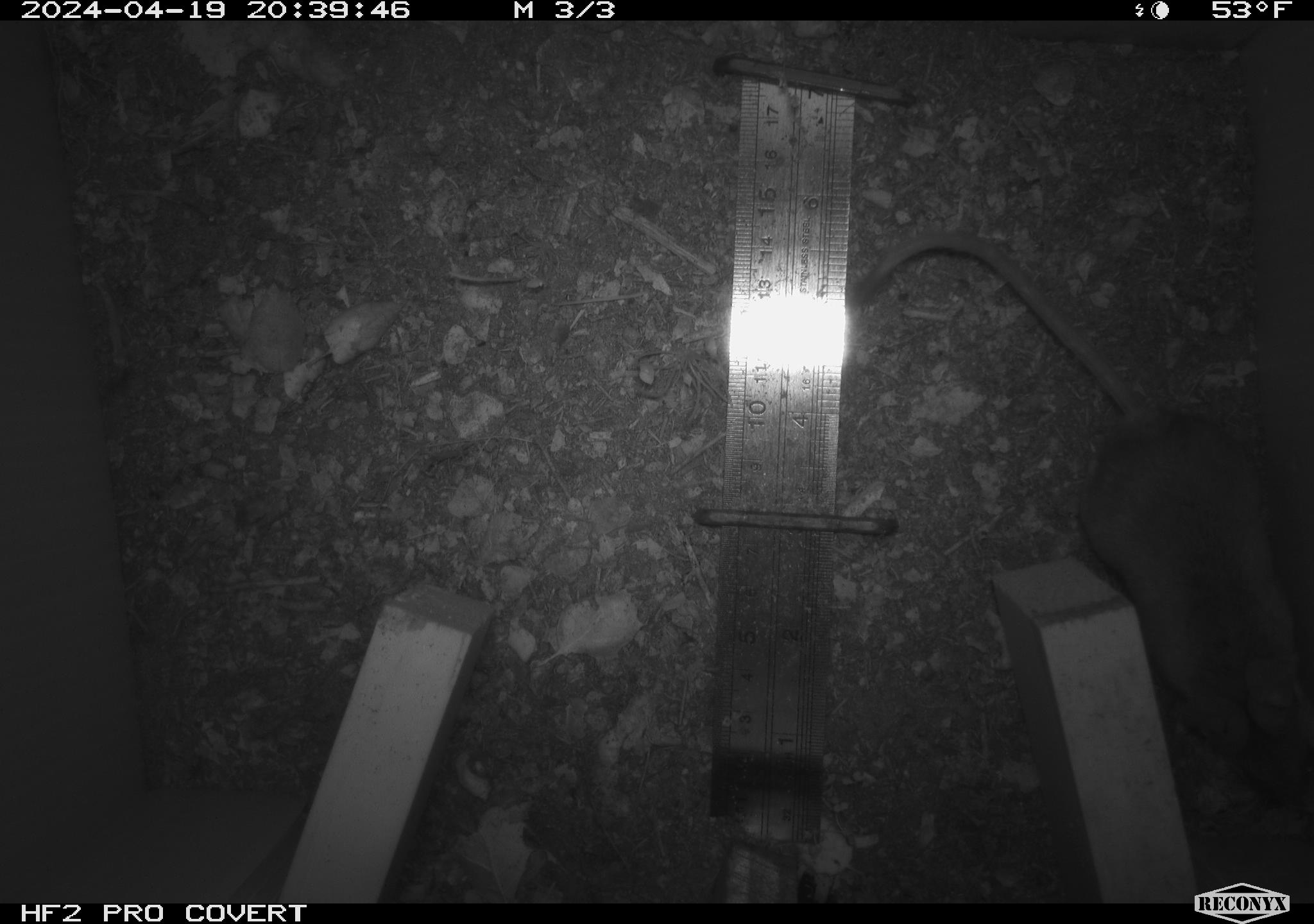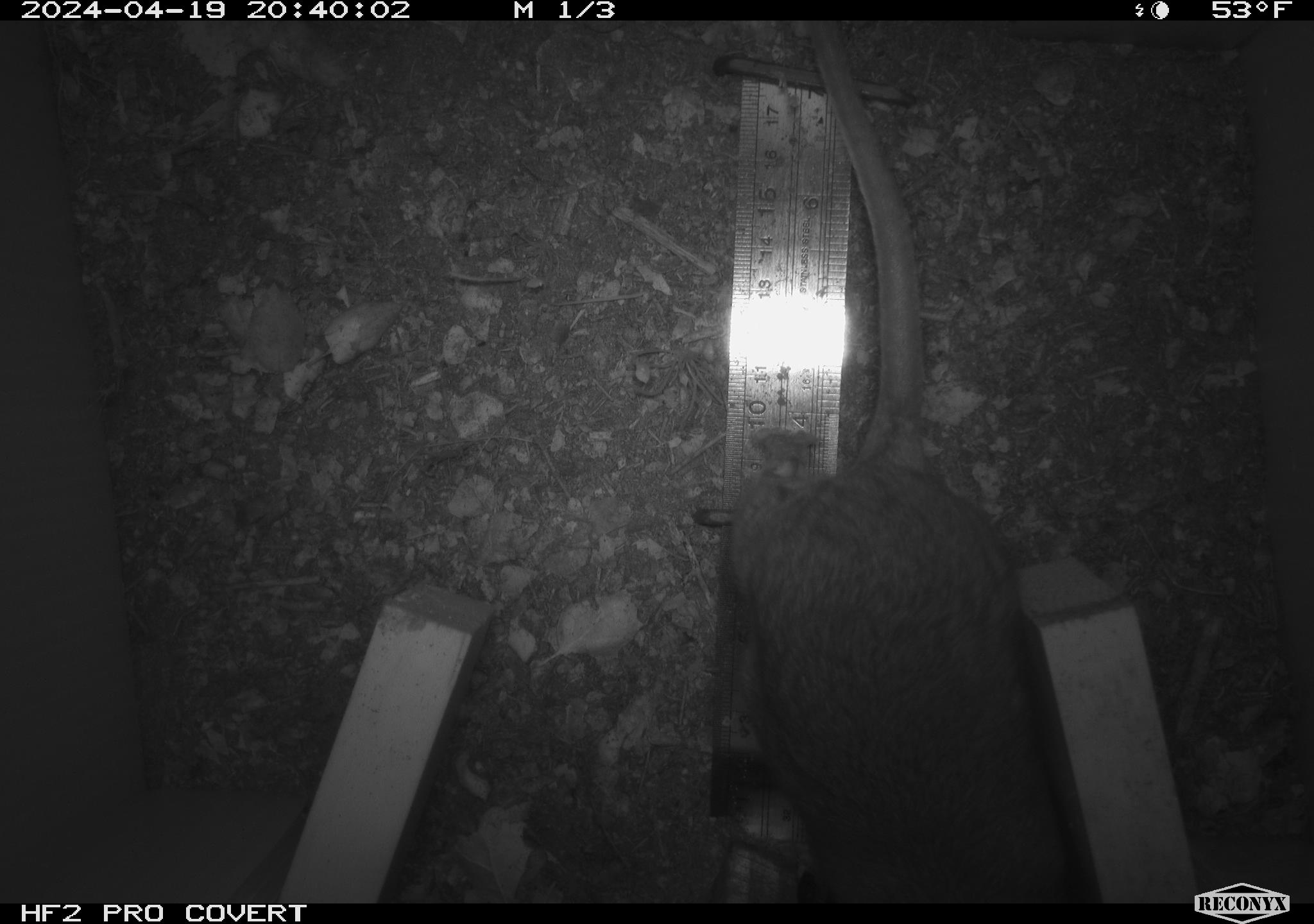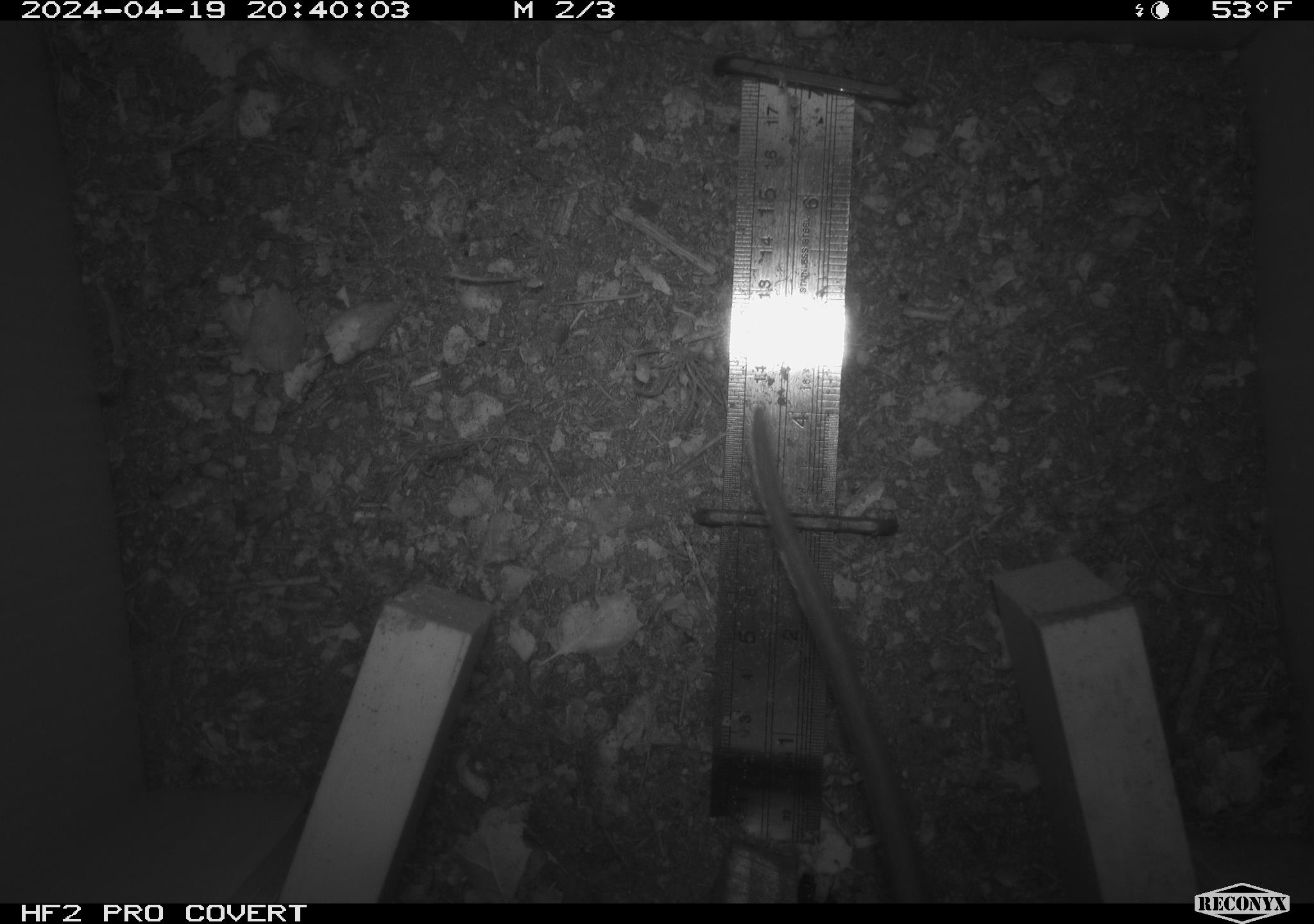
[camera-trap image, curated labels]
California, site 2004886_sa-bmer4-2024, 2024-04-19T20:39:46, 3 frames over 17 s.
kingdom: Animalia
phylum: Chordata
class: Mammalia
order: Rodentia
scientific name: Rodentia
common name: mouse species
Mouse species (Rodentia).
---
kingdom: Animalia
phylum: Chordata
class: Mammalia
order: Rodentia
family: Muridae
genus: Rattus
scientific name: Rattus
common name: rat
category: rattus species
Rattus species (rat) (Rattus).